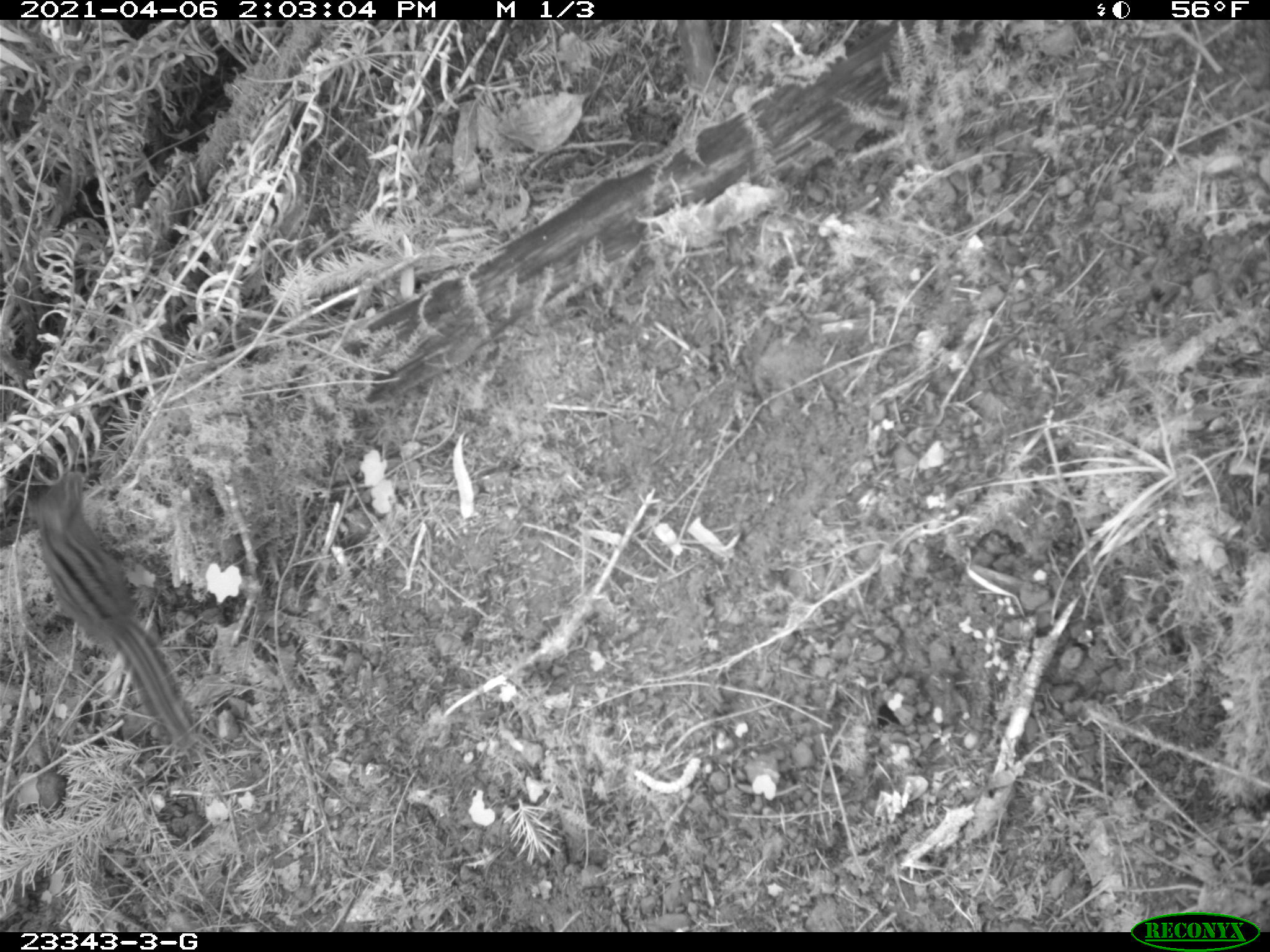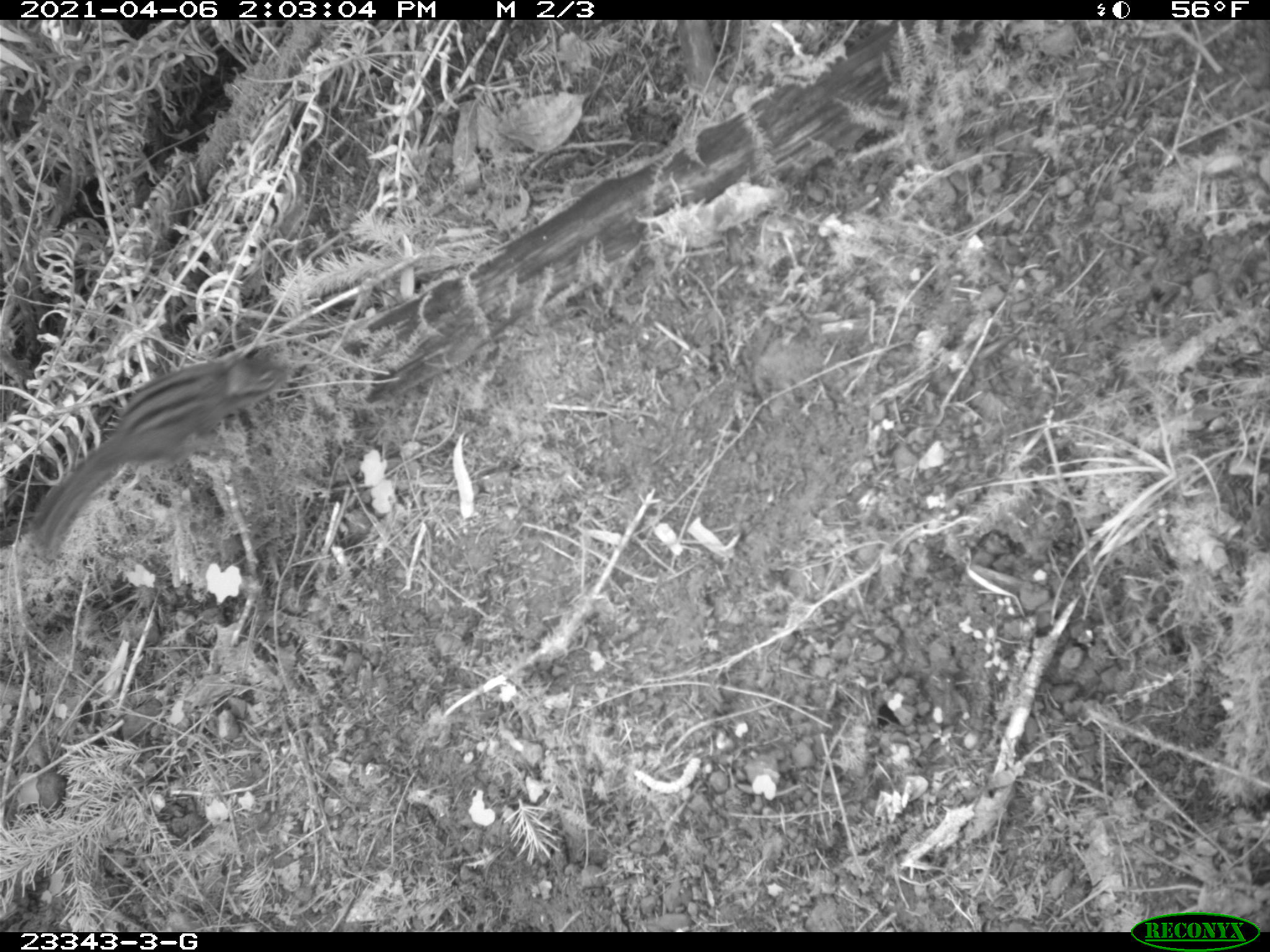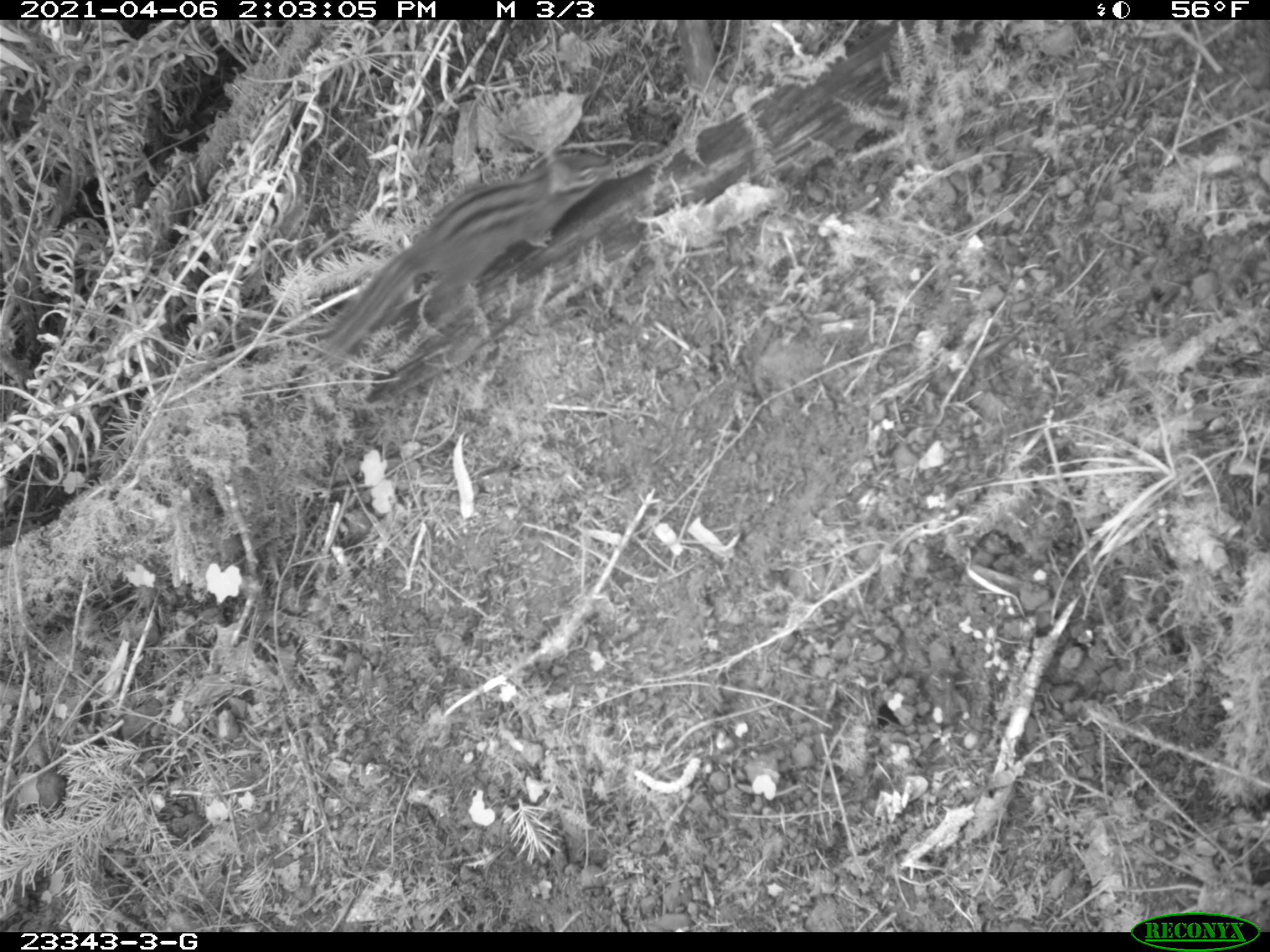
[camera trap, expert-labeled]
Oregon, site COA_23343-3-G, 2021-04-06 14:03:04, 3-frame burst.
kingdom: Animalia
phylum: Chordata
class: Mammalia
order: Rodentia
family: Sciuridae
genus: Neotamias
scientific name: Neotamias townsendii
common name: townsend's chipmunk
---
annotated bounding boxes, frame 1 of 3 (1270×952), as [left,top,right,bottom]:
townsend's chipmunk: [21,466,198,747]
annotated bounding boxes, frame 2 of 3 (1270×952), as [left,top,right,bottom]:
townsend's chipmunk: [30,342,307,557]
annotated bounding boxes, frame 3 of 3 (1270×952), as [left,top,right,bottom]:
townsend's chipmunk: [309,137,628,375]